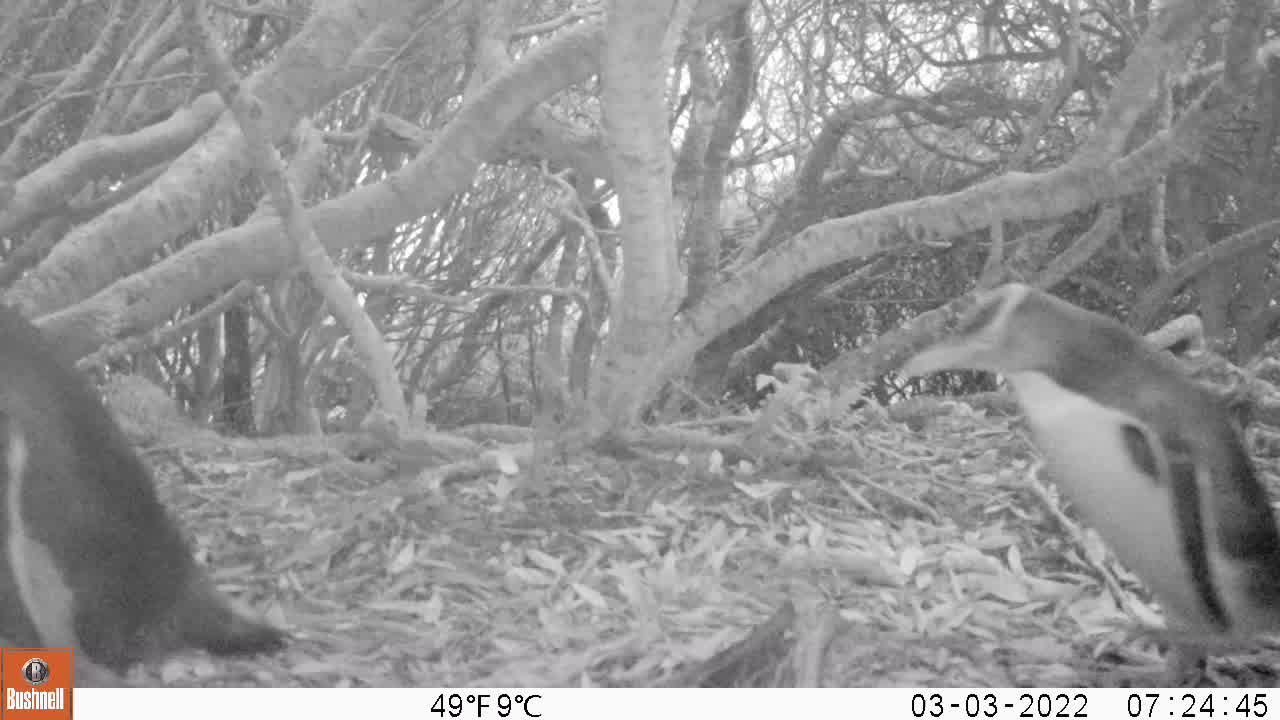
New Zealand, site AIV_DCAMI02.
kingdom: Animalia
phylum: Chordata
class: Aves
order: Sphenisciformes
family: Spheniscidae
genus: Megadyptes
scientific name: Megadyptes antipodes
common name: yellow-eyed penguin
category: yellow eyed penguin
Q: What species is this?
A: Yellow eyed penguin (yellow-eyed penguin) (Megadyptes antipodes).